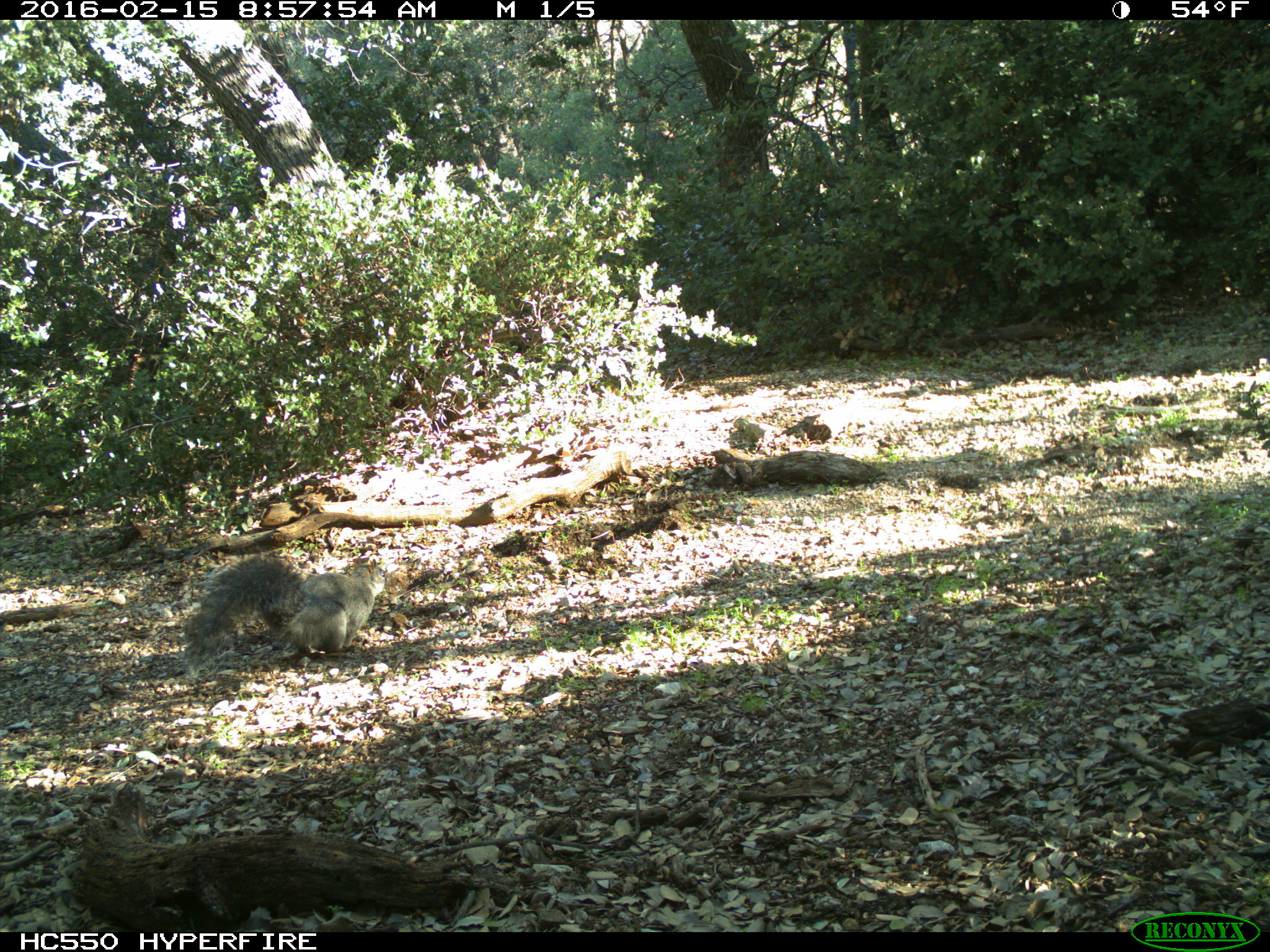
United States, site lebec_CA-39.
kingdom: Animalia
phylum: Chordata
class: Mammalia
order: Rodentia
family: Sciuridae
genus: Sciurus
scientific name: Sciurus carolinensis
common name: eastern gray squirrel